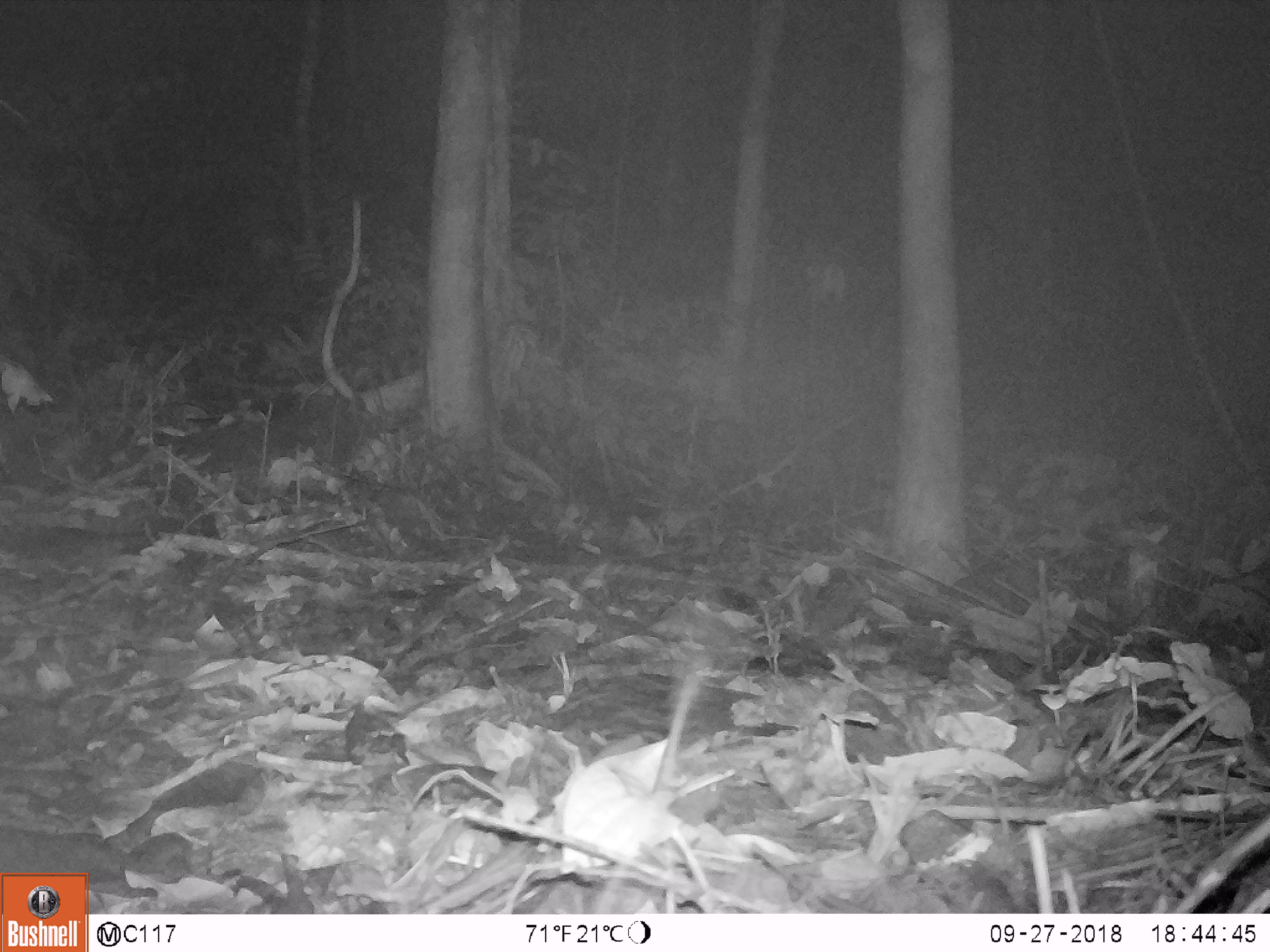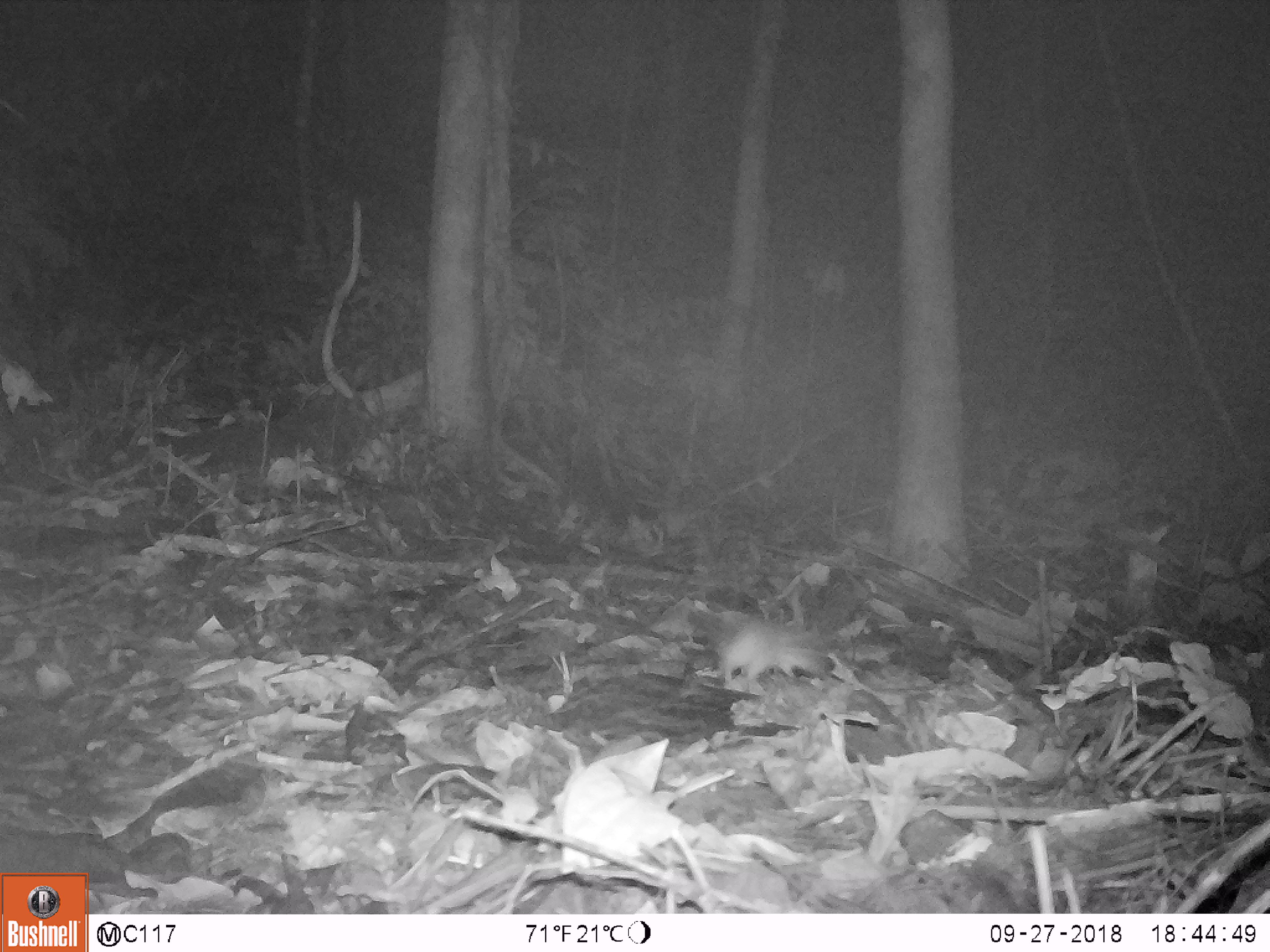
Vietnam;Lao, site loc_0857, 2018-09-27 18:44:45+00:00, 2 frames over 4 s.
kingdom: Animalia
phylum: Chordata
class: Mammalia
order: Rodentia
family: Muridae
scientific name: Muridae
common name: old-world mice and rats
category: unidentified murid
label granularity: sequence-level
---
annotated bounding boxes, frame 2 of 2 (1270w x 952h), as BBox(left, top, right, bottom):
unidentified murid: BBox(717, 616, 830, 690)